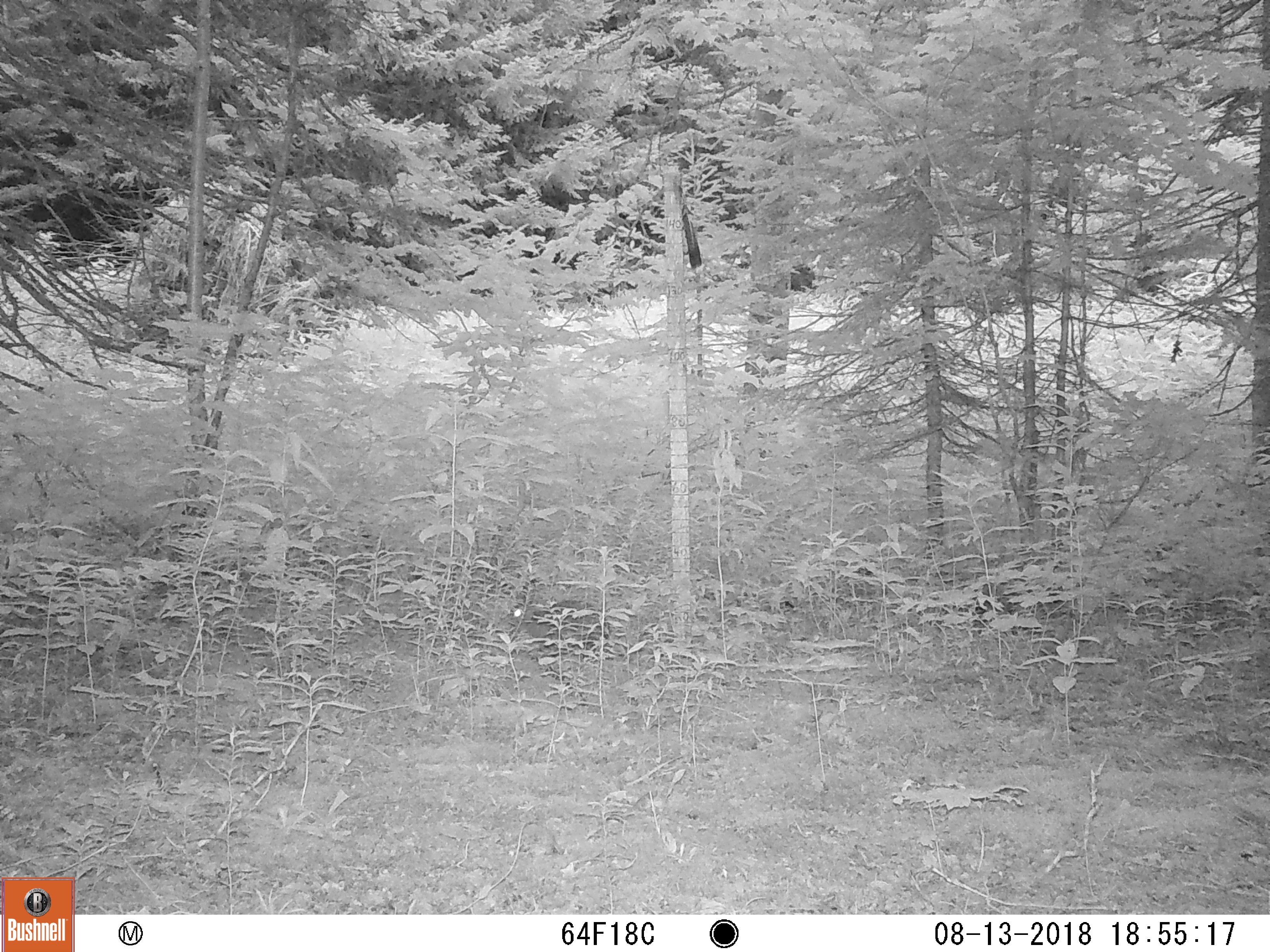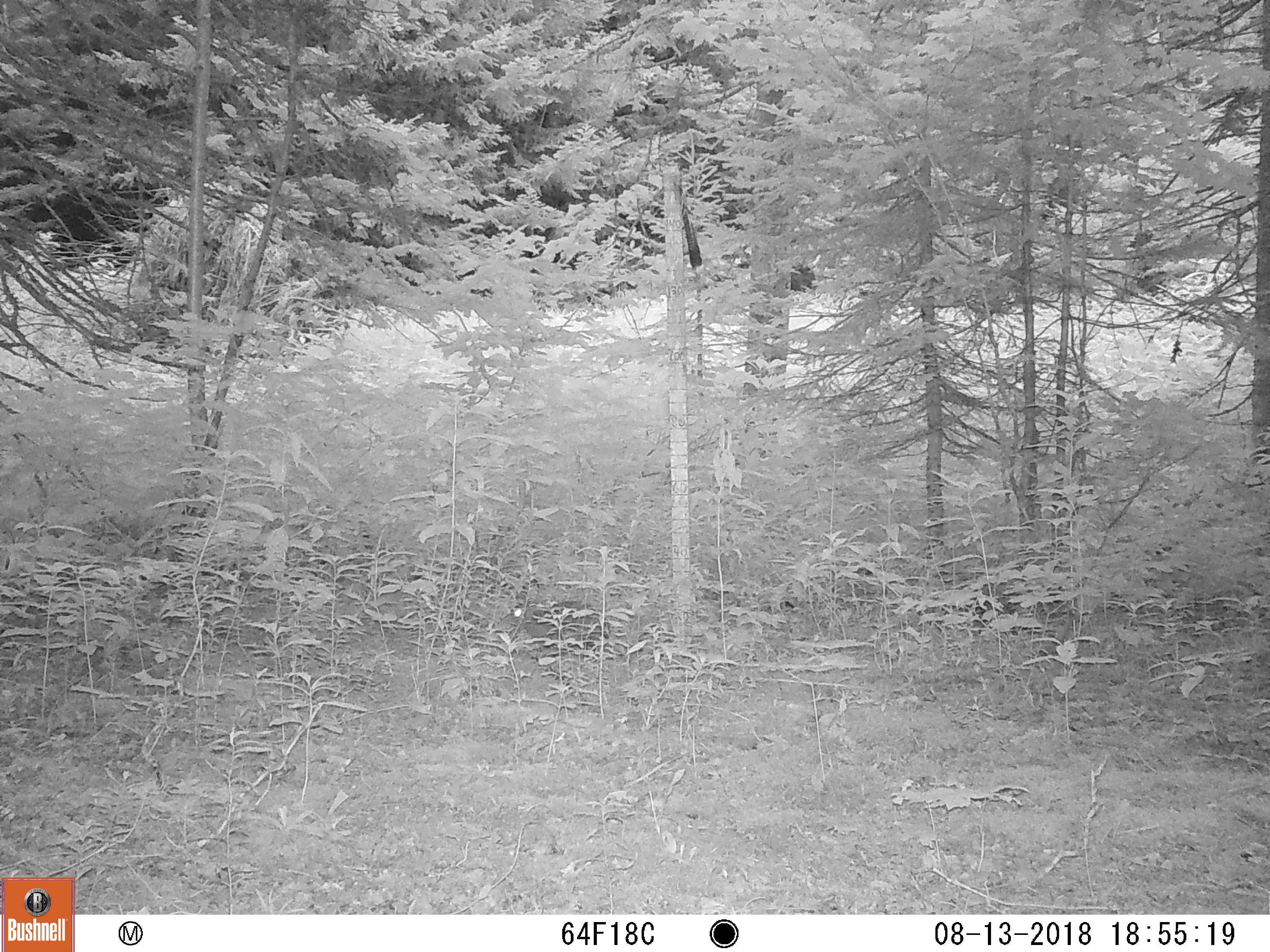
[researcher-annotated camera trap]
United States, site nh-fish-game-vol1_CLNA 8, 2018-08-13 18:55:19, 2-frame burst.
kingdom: Animalia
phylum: Chordata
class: Mammalia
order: Lagomorpha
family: Leporidae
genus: Lepus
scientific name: Lepus americanus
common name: snowshoe hare